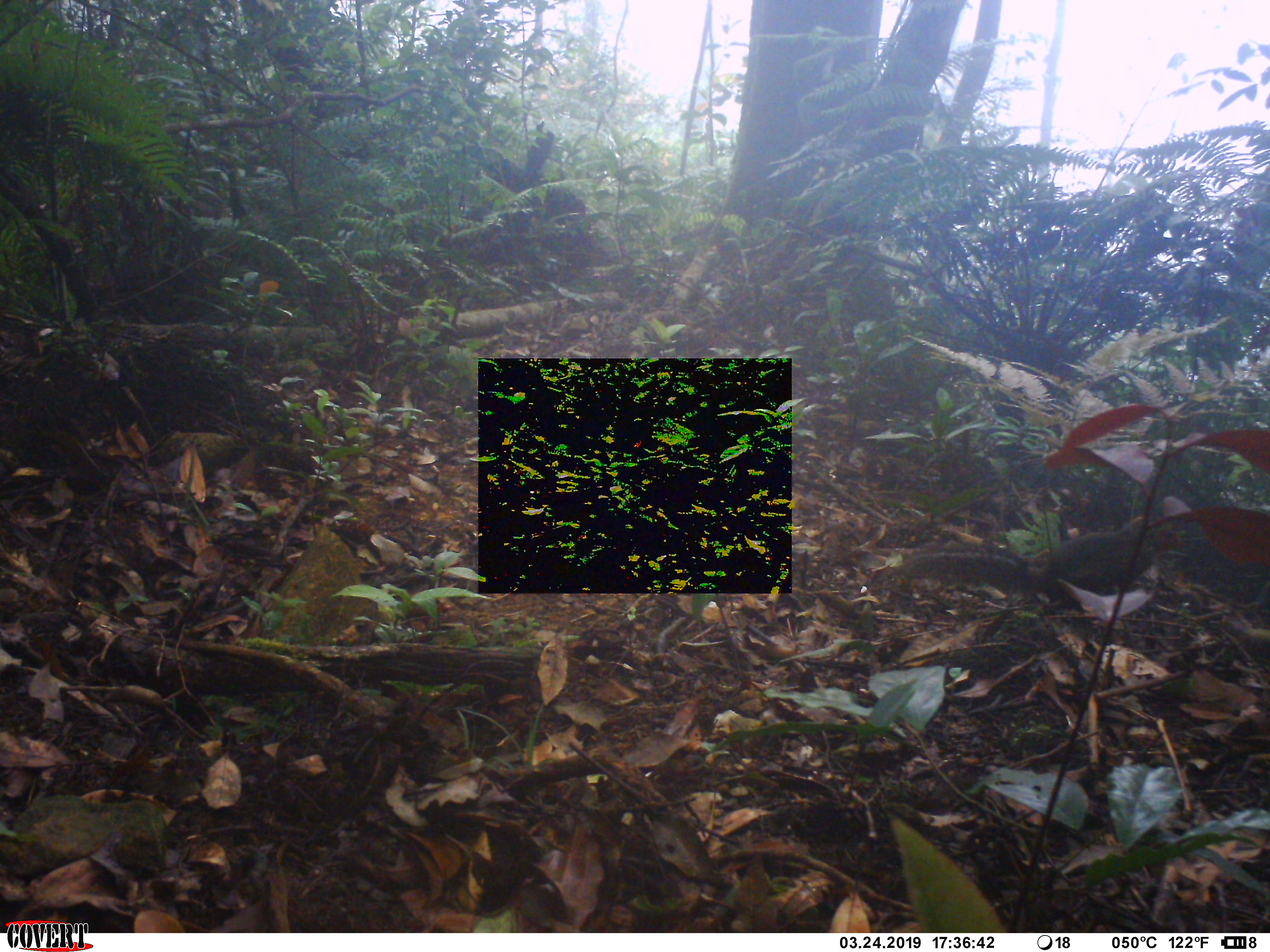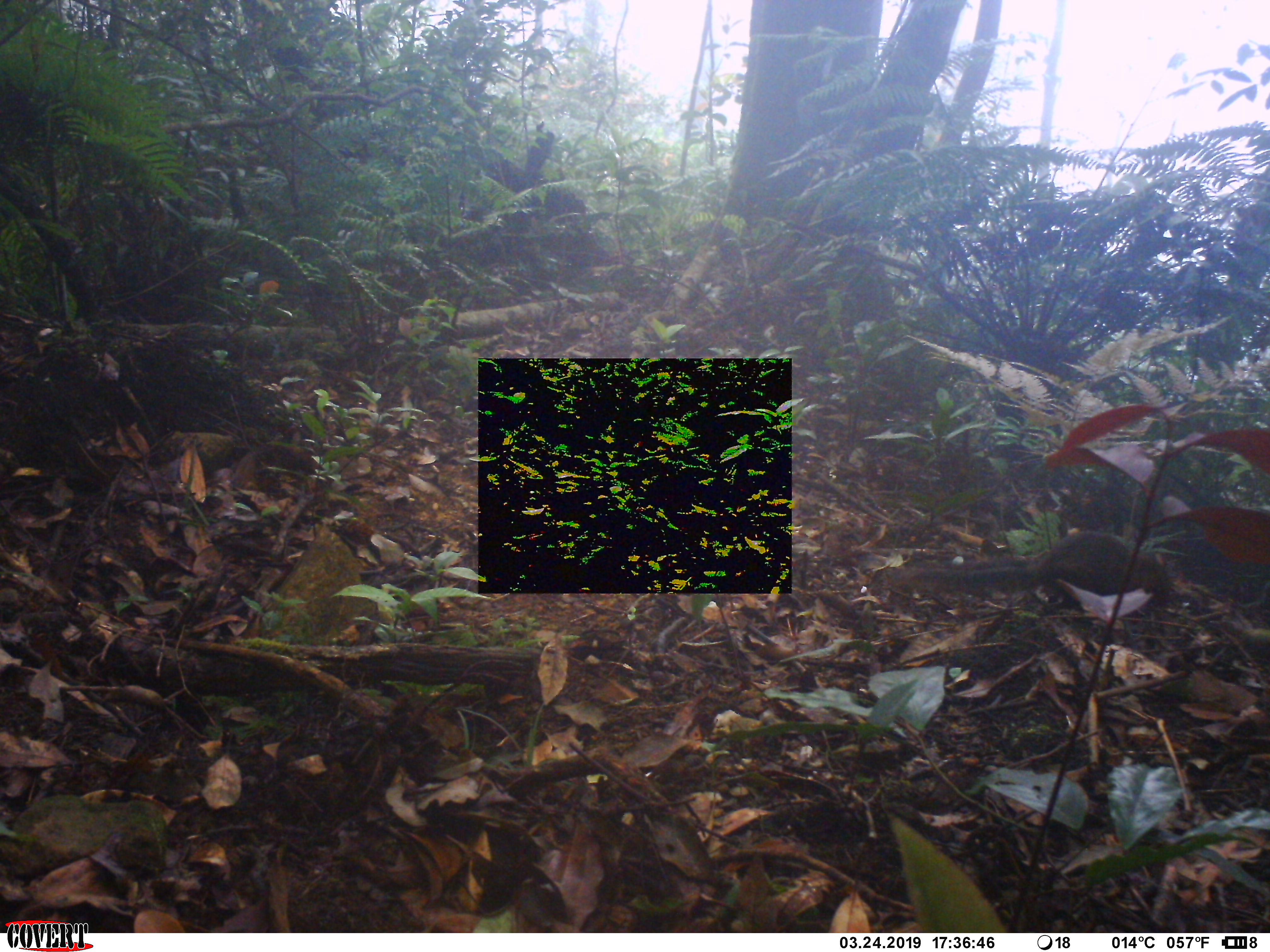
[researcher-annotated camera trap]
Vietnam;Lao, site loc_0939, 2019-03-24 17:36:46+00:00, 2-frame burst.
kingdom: Animalia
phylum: Chordata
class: Mammalia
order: Rodentia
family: Sciuridae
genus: Dremomys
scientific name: Dremomys rufigenis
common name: red-cheeked squirrel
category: red cheeked squirrel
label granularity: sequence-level